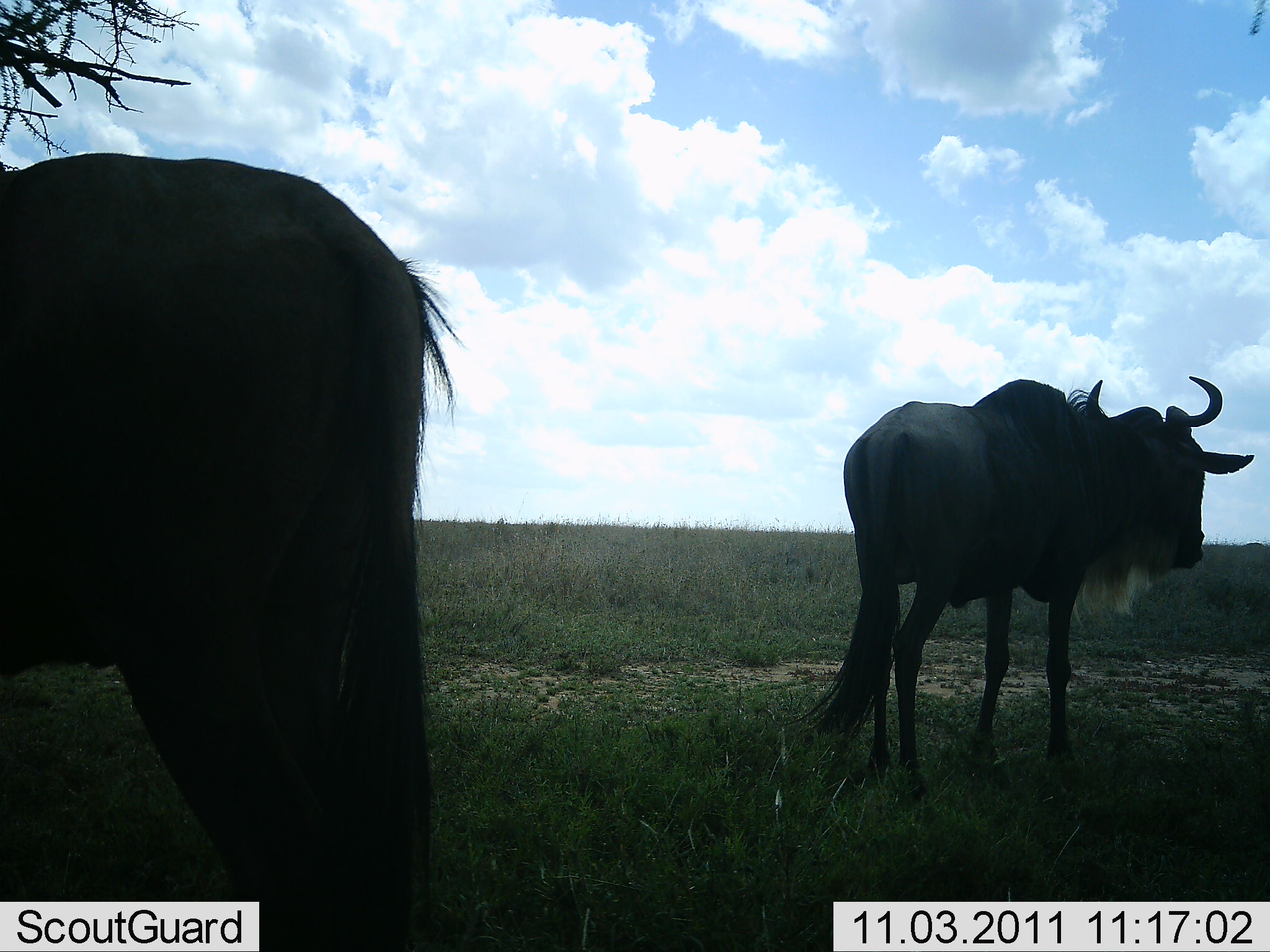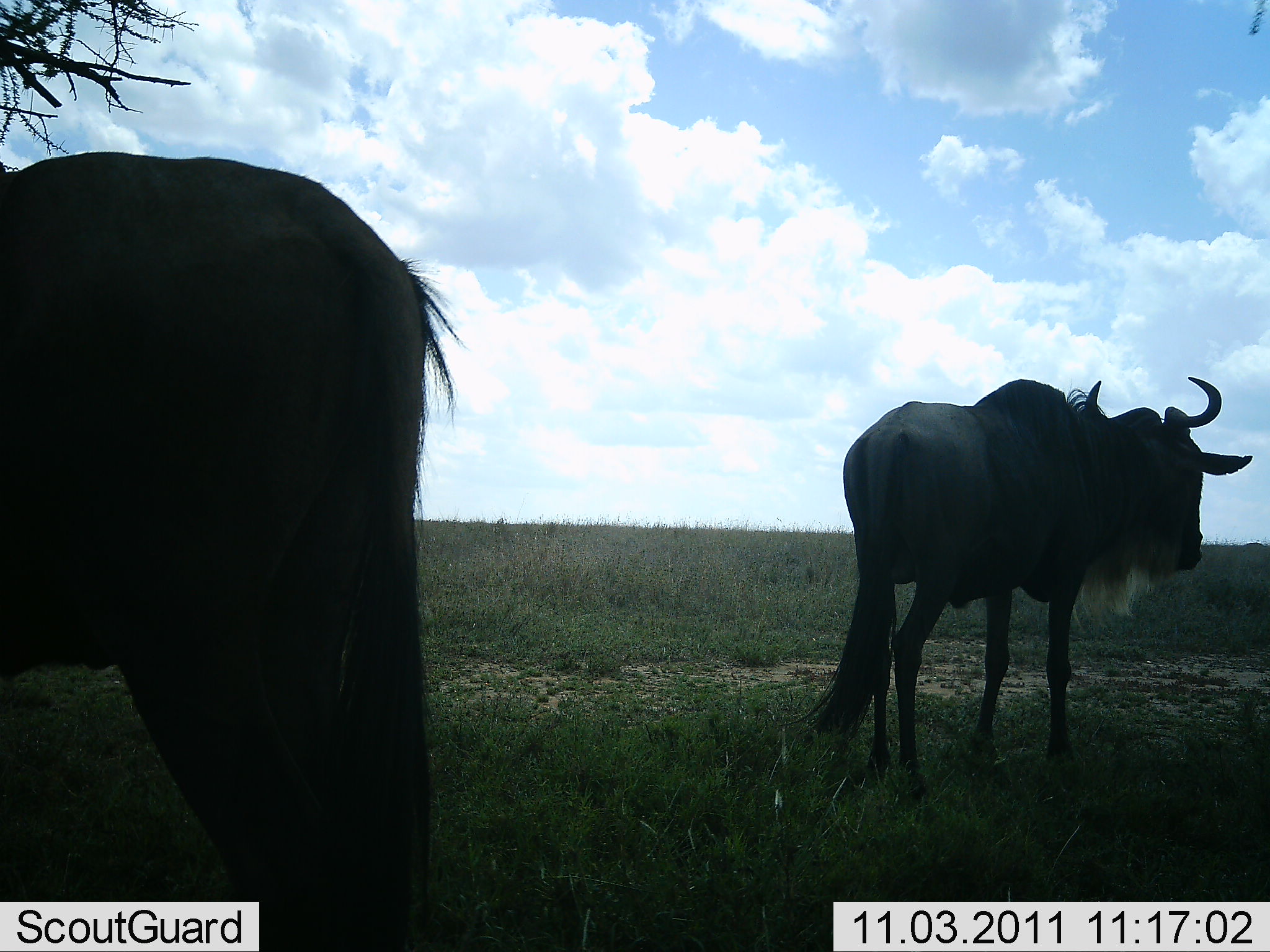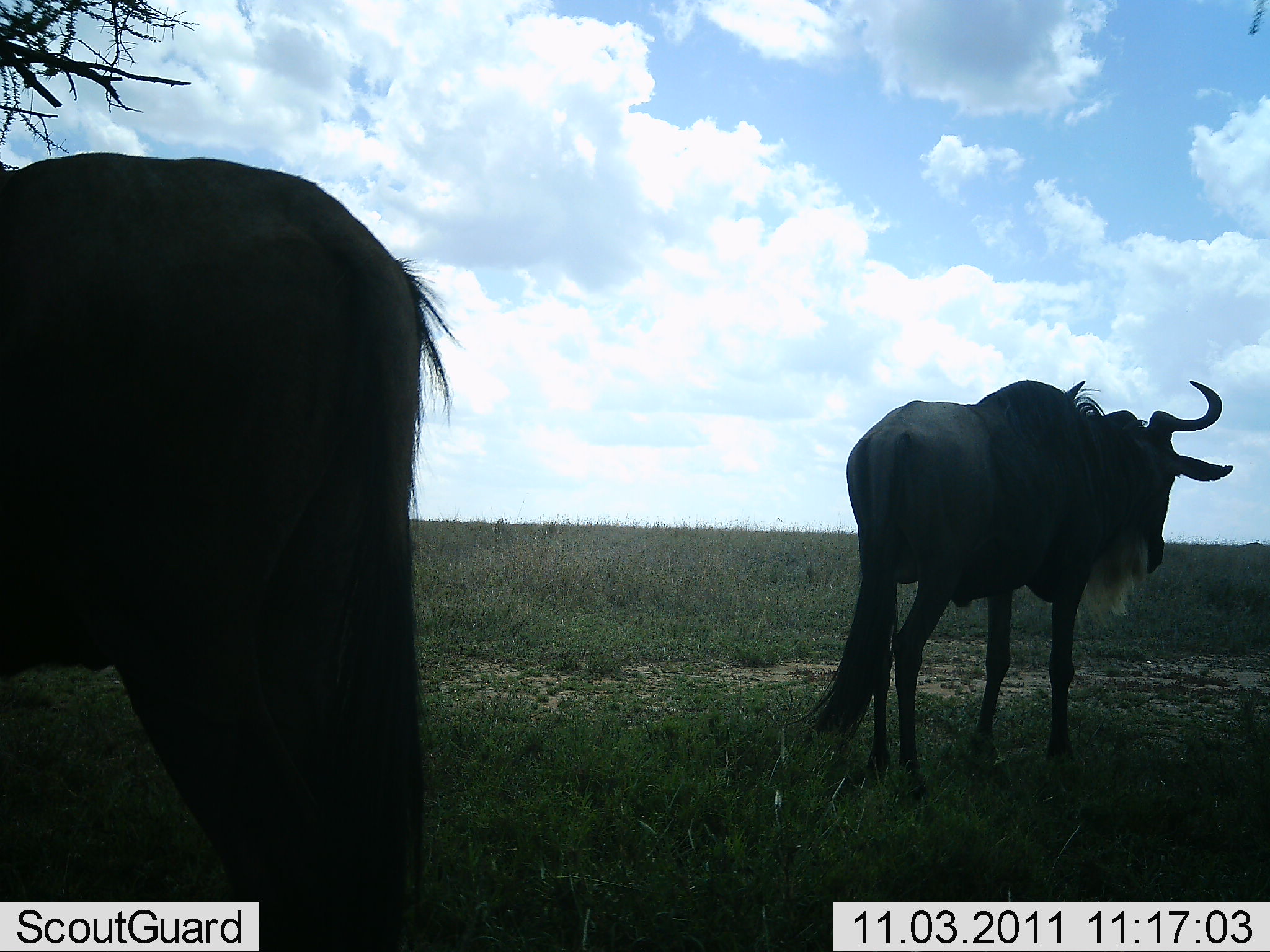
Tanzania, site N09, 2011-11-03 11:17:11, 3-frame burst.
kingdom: Animalia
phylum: Chordata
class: Mammalia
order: Artiodactyla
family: Bovidae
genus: Connochaetes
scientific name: Connochaetes taurinus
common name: blue wildebeest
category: wildebeest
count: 2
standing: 100%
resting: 0%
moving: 0%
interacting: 0%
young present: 0%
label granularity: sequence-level